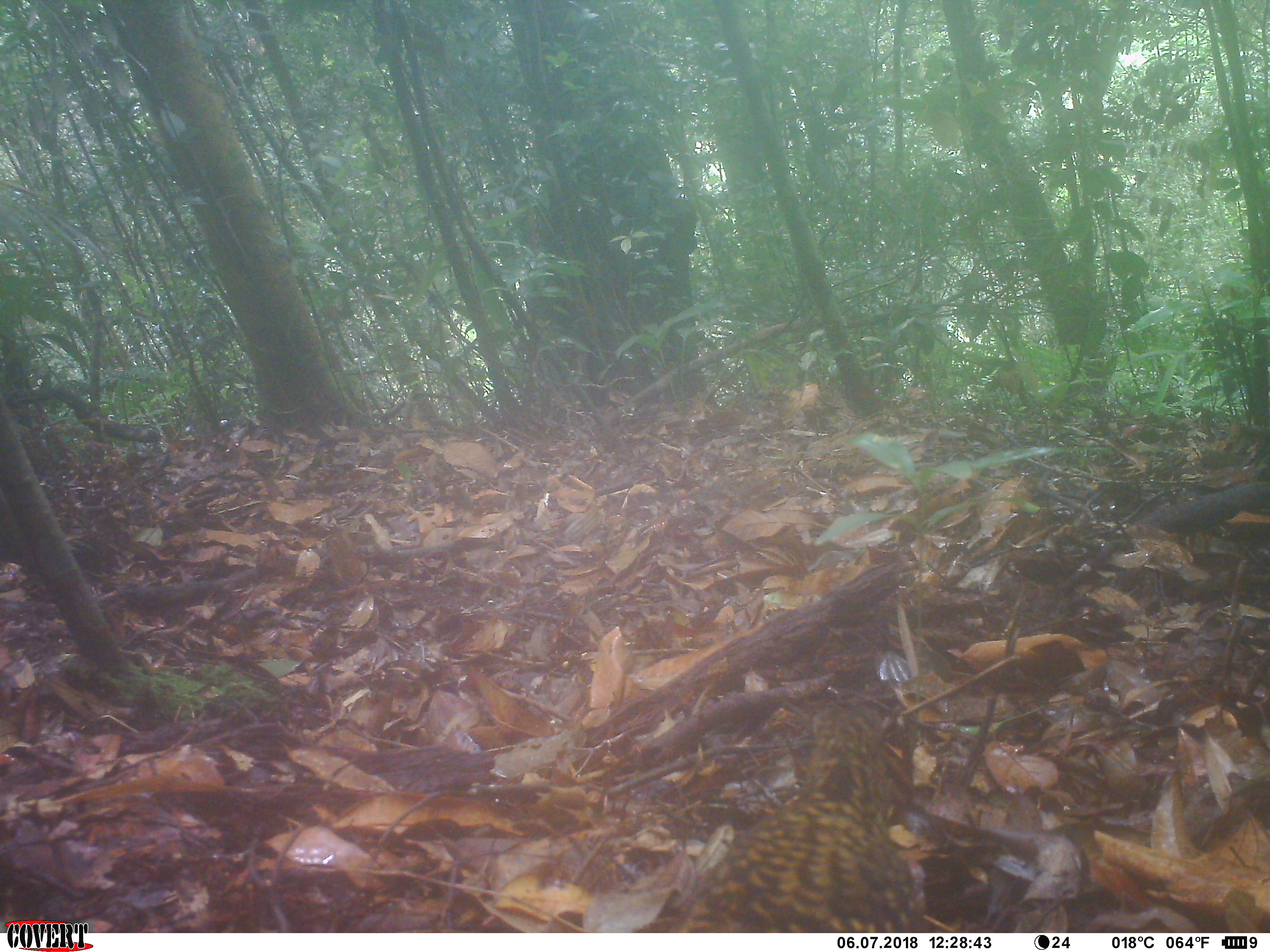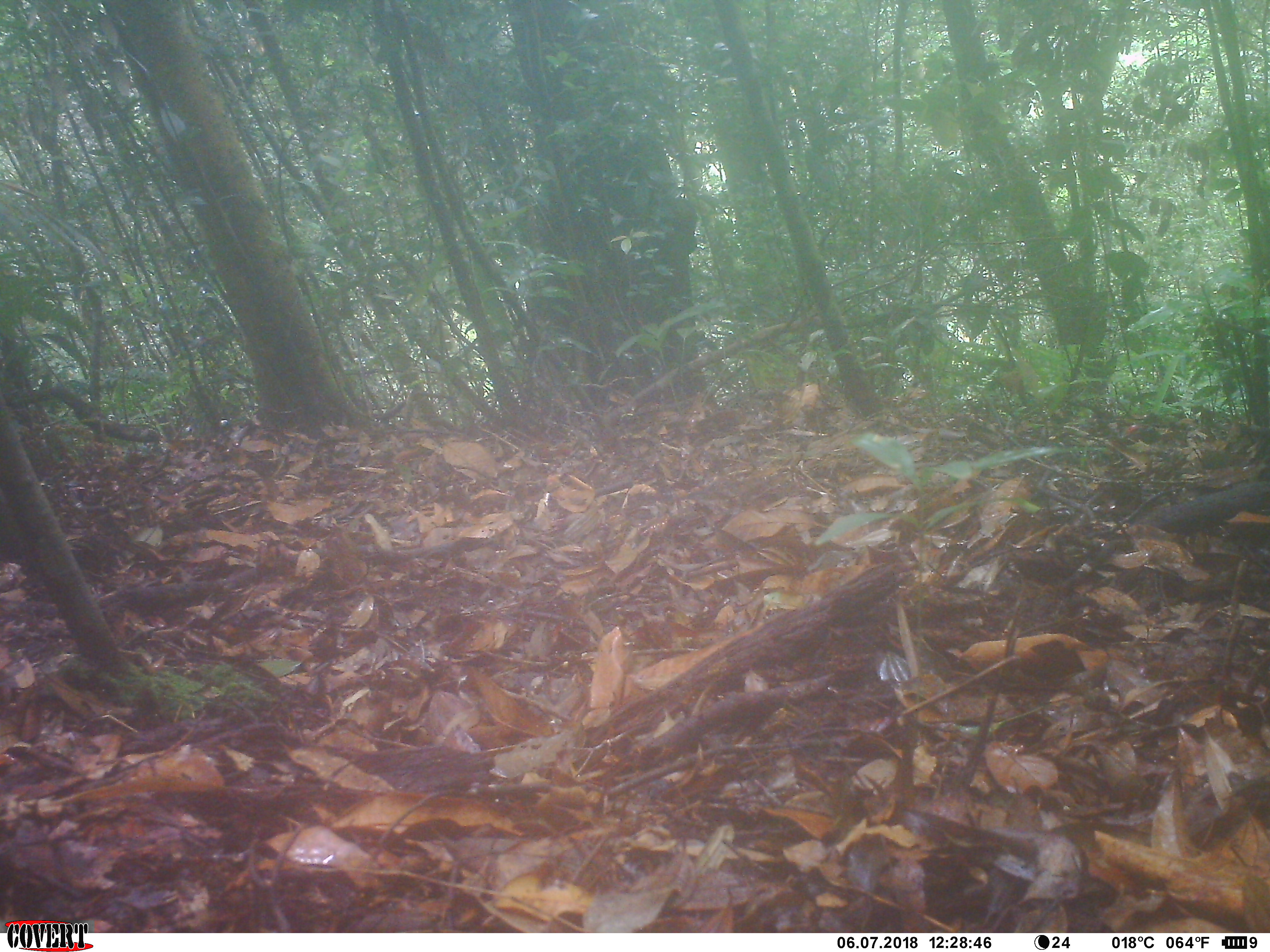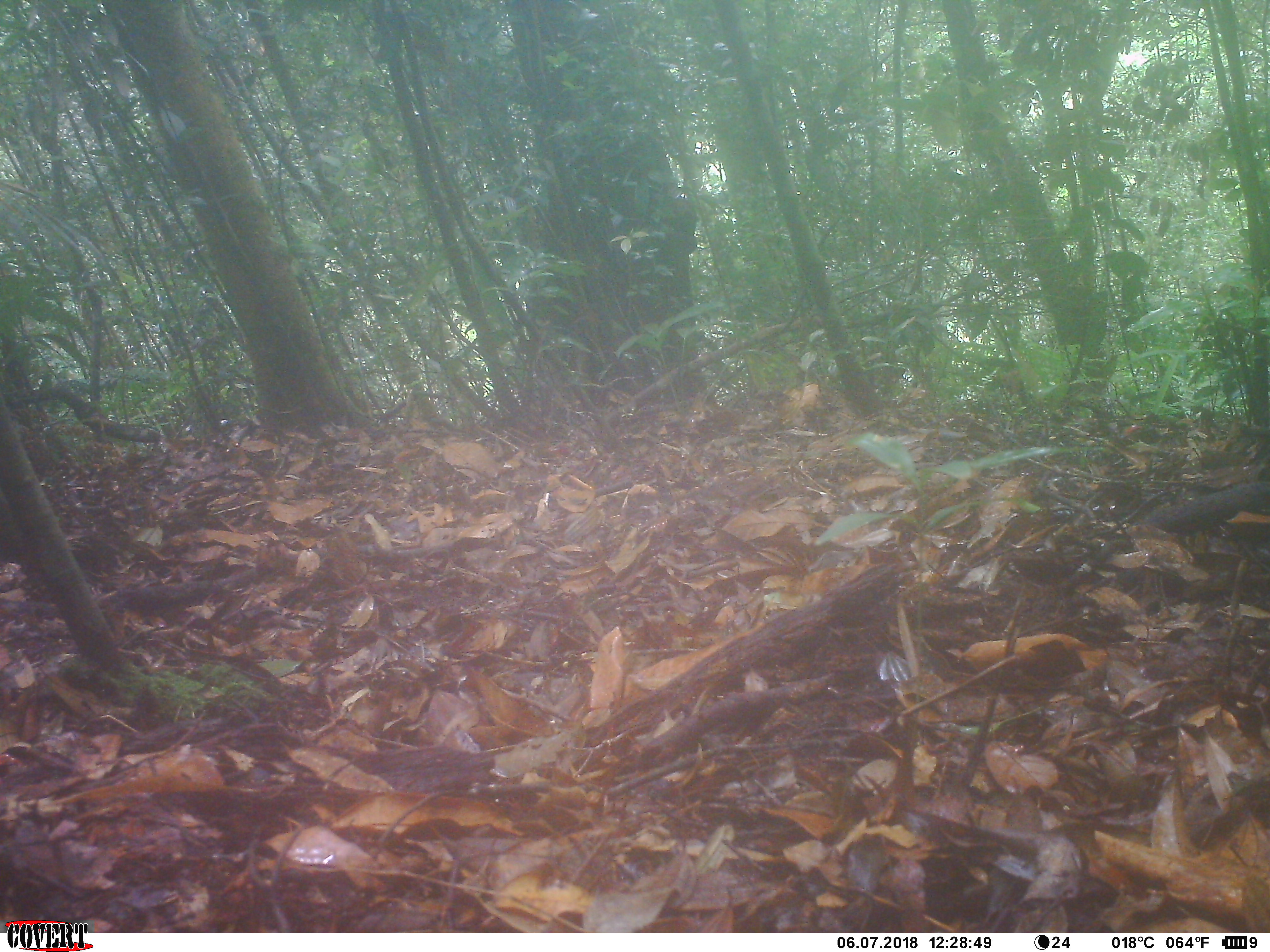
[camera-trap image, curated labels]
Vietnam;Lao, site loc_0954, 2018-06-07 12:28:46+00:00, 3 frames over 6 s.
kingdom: Animalia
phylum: Chordata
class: Aves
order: Passeriformes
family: Turdidae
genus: Zoothera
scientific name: Zoothera dauma dauma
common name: scaly thrush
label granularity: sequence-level